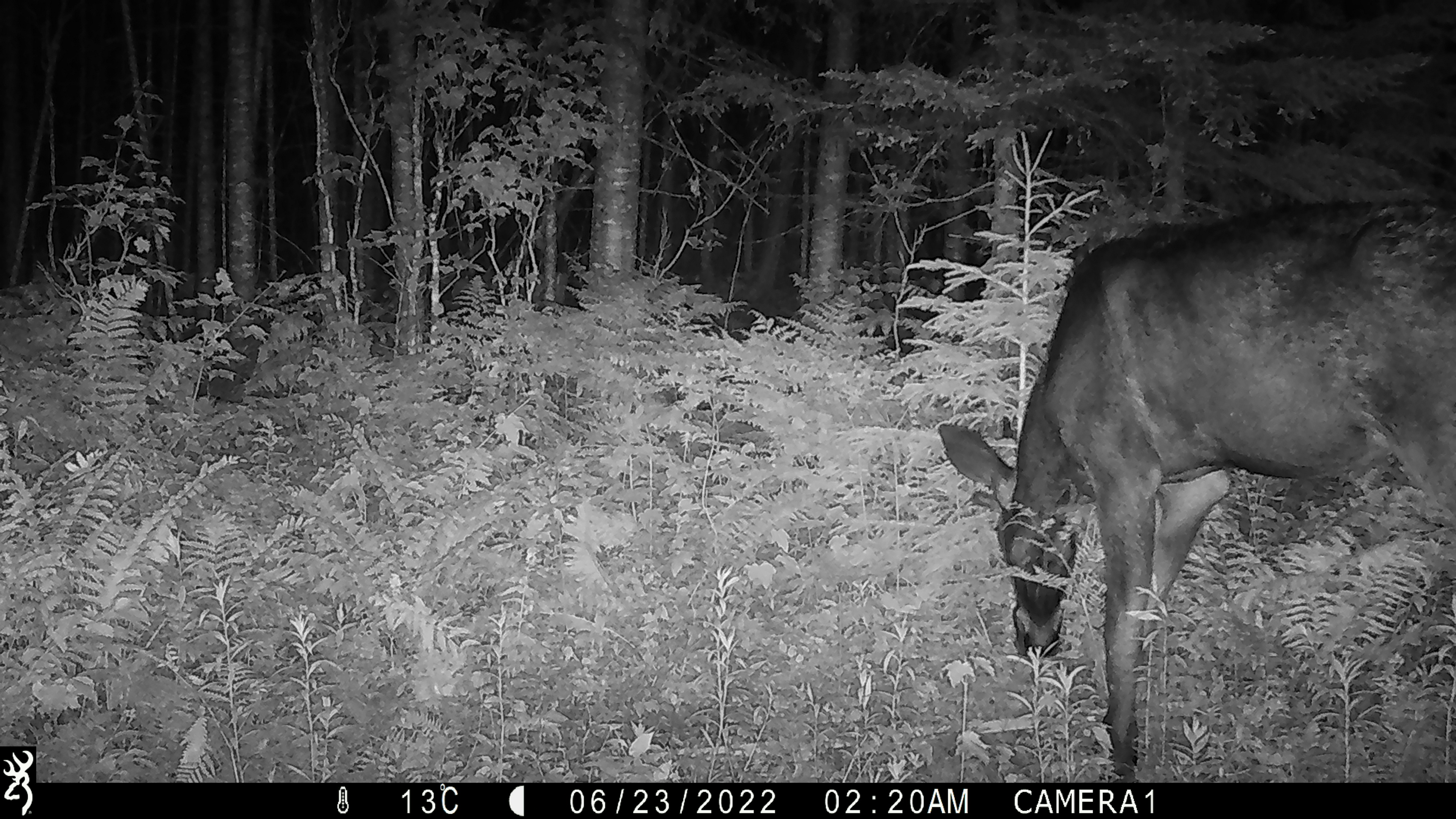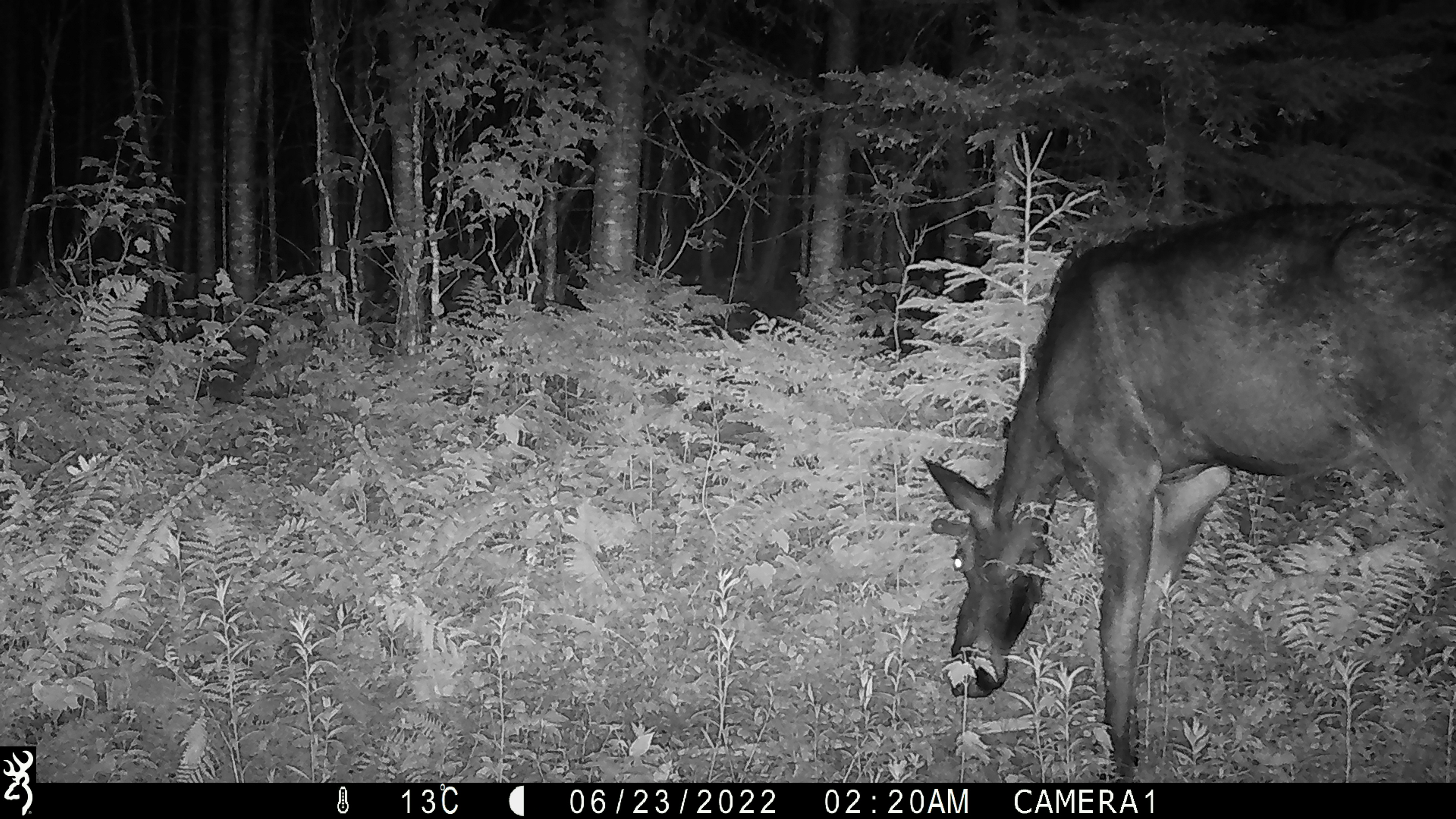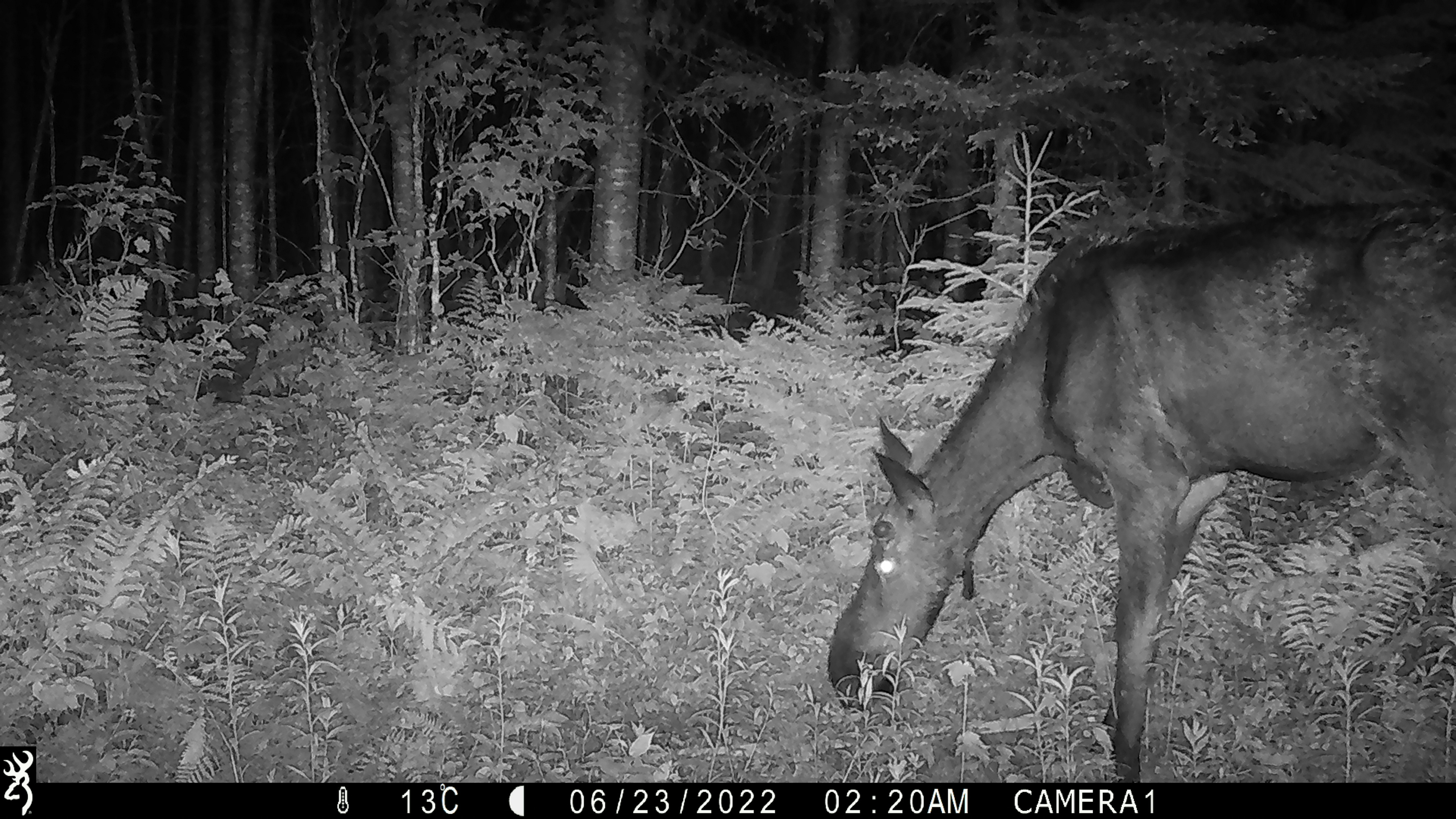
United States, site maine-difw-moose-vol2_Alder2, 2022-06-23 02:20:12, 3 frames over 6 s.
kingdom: Animalia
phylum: Chordata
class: Mammalia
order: Artiodactyla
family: Cervidae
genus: Alces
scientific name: Alces alces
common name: moose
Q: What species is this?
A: Moose (Alces alces).